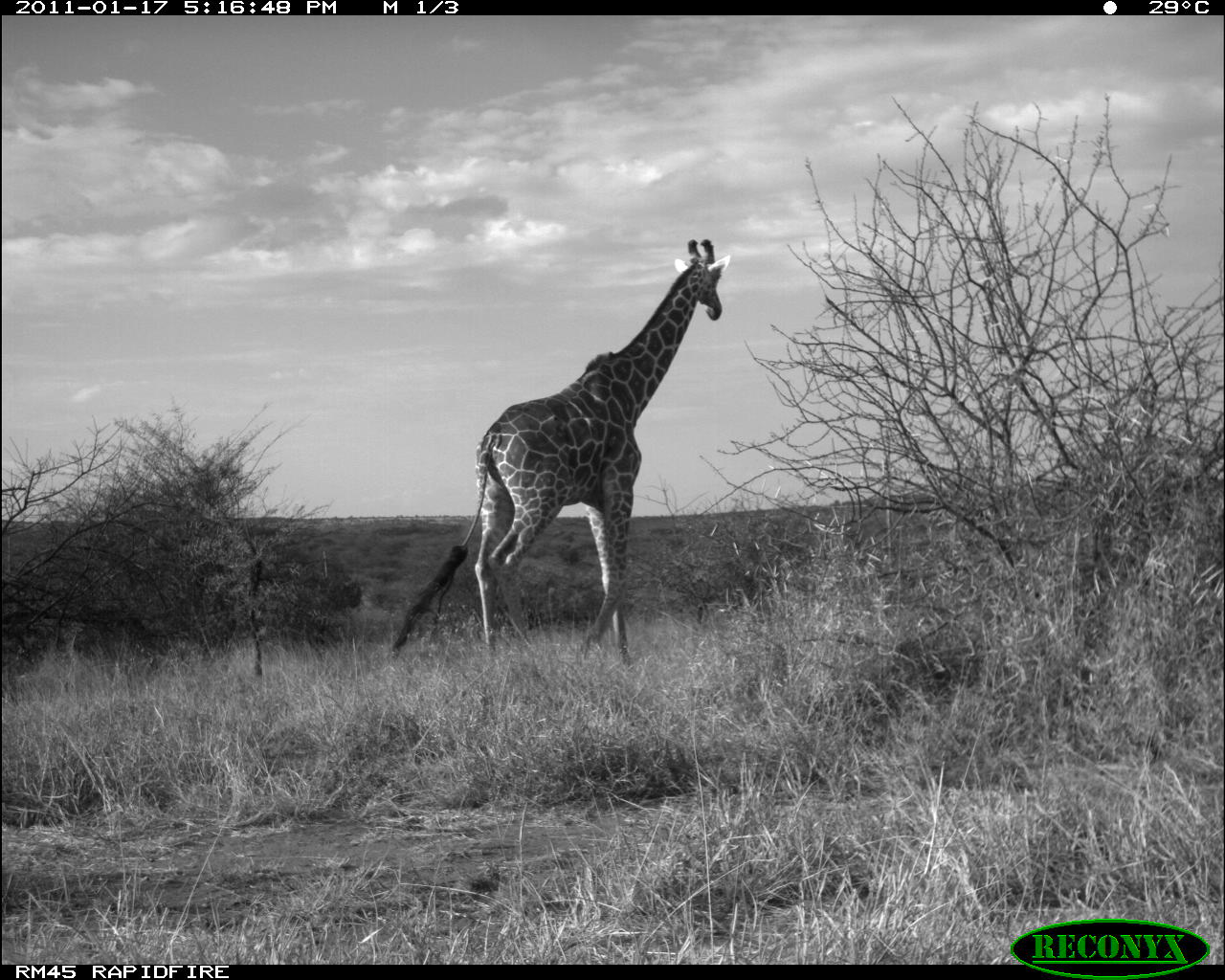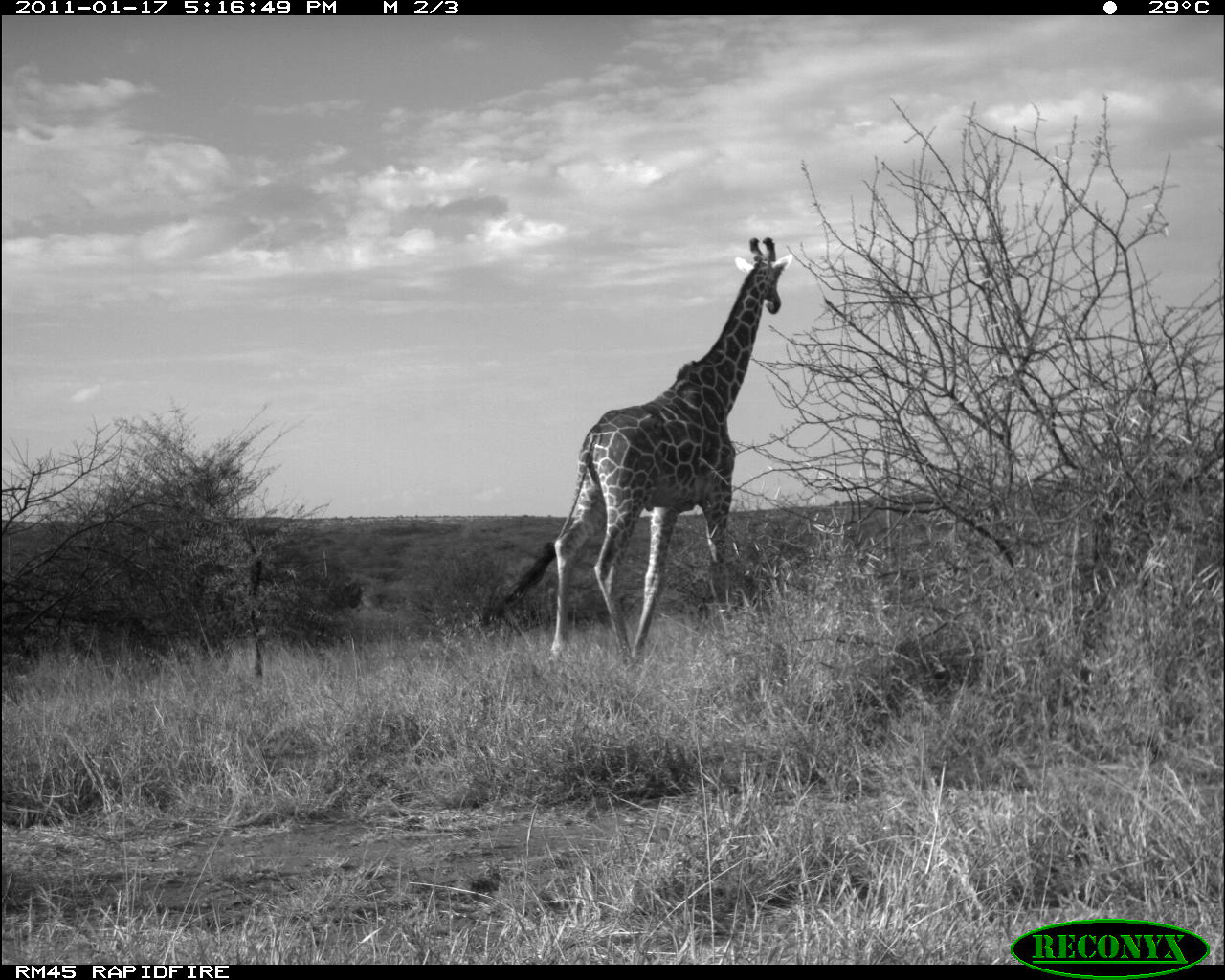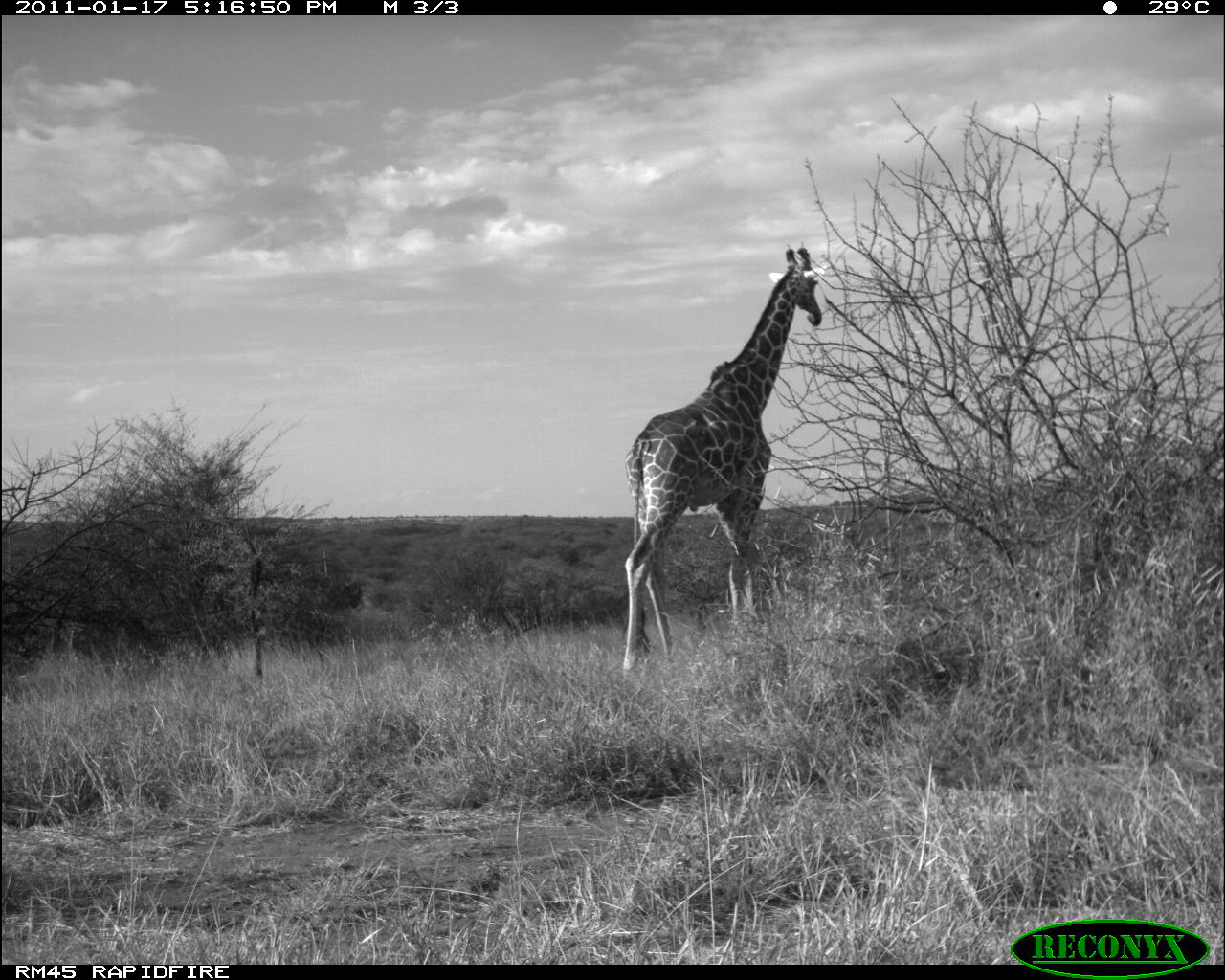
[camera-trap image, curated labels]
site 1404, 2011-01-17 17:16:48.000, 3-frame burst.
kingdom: Animalia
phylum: Chordata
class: Mammalia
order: Artiodactyla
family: Bovidae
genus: Madoqua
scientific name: Madoqua guentheri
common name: günther's dik-dik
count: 1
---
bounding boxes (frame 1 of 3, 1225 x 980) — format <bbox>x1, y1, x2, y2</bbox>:
madoqua guentheri: <bbox>385, 238, 723, 667</bbox>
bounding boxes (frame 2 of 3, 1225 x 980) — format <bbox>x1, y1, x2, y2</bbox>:
madoqua guentheri: <bbox>476, 235, 785, 663</bbox>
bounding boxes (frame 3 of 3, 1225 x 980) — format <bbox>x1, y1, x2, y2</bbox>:
madoqua guentheri: <bbox>619, 245, 822, 678</bbox>